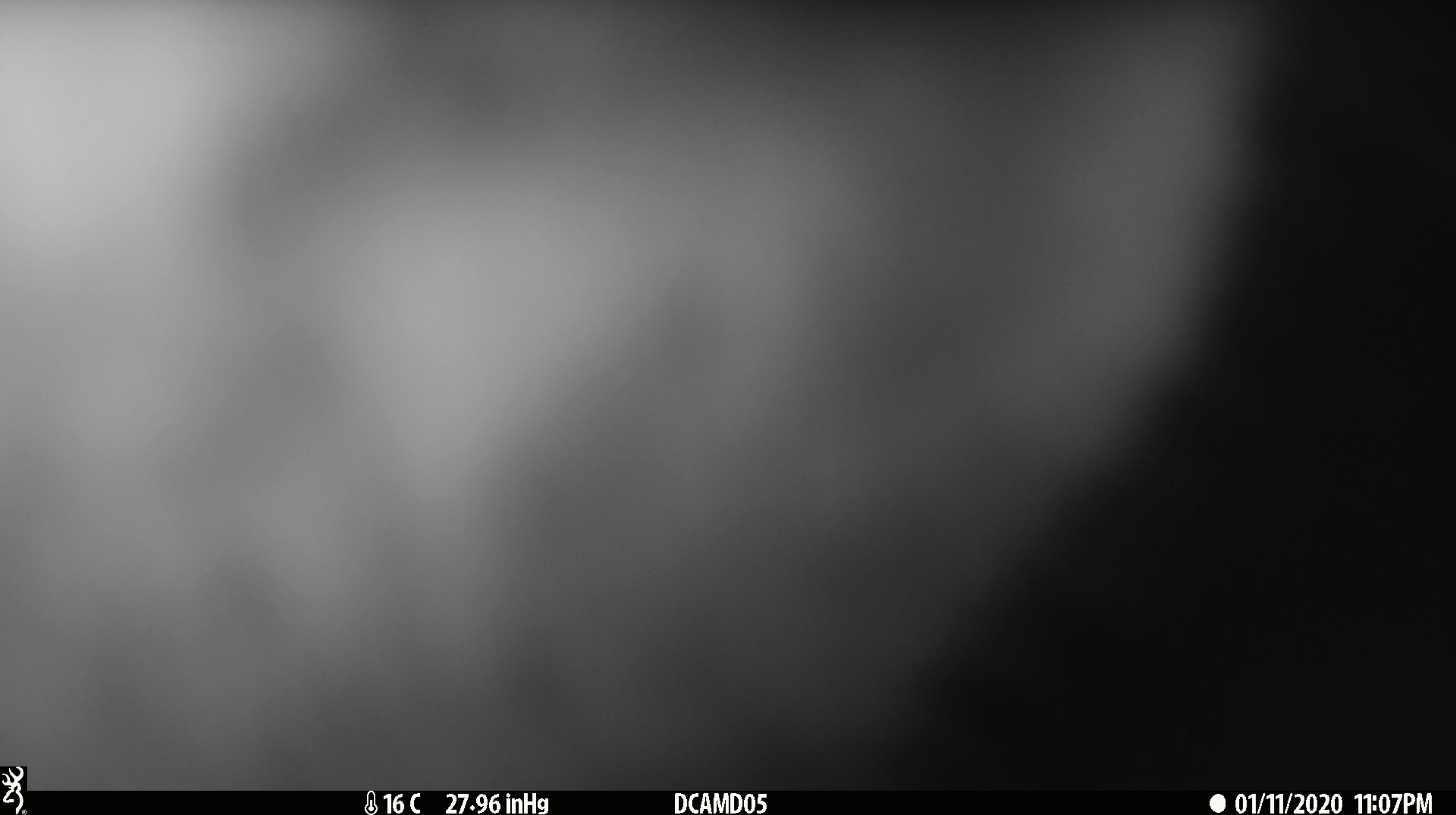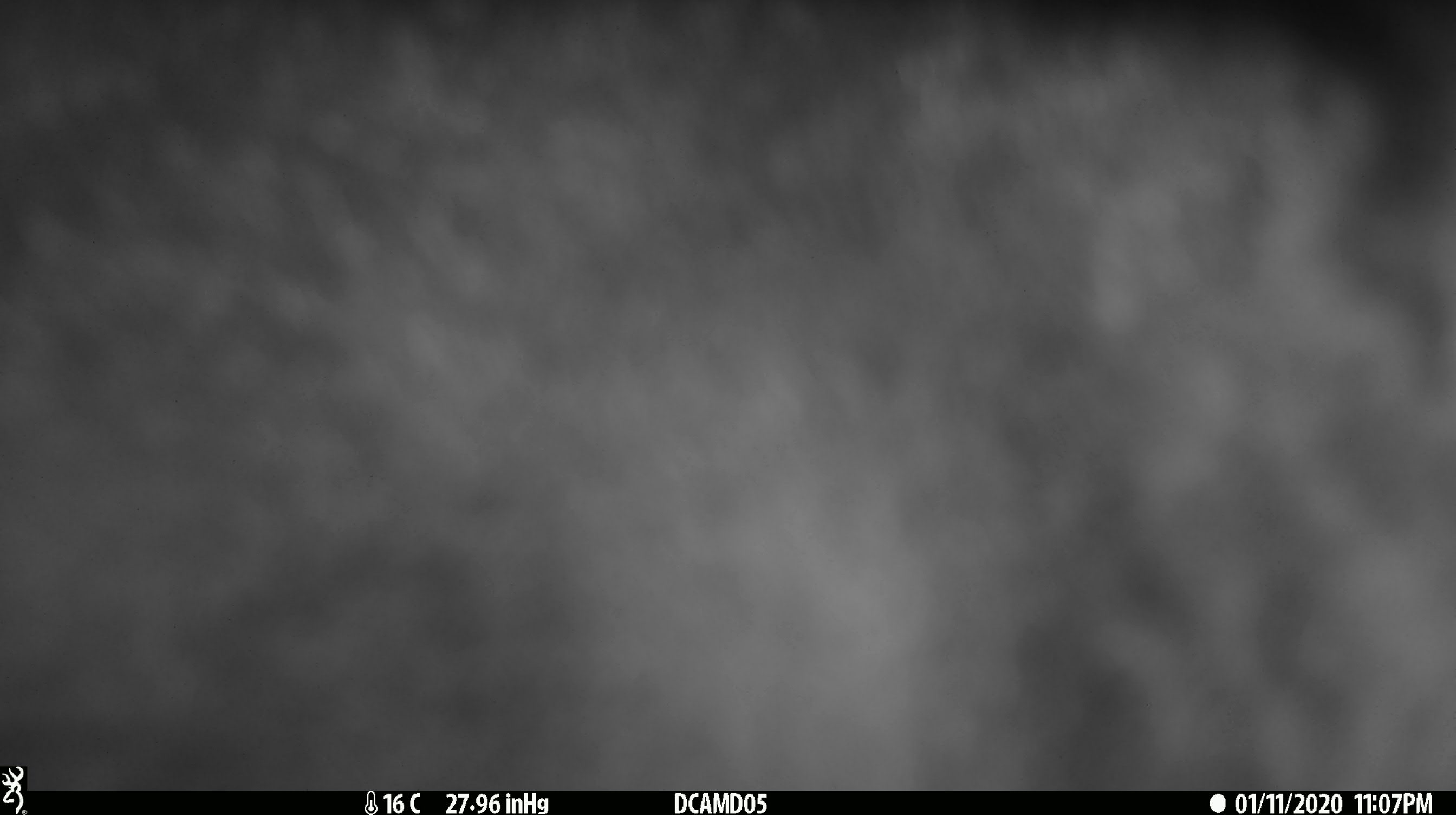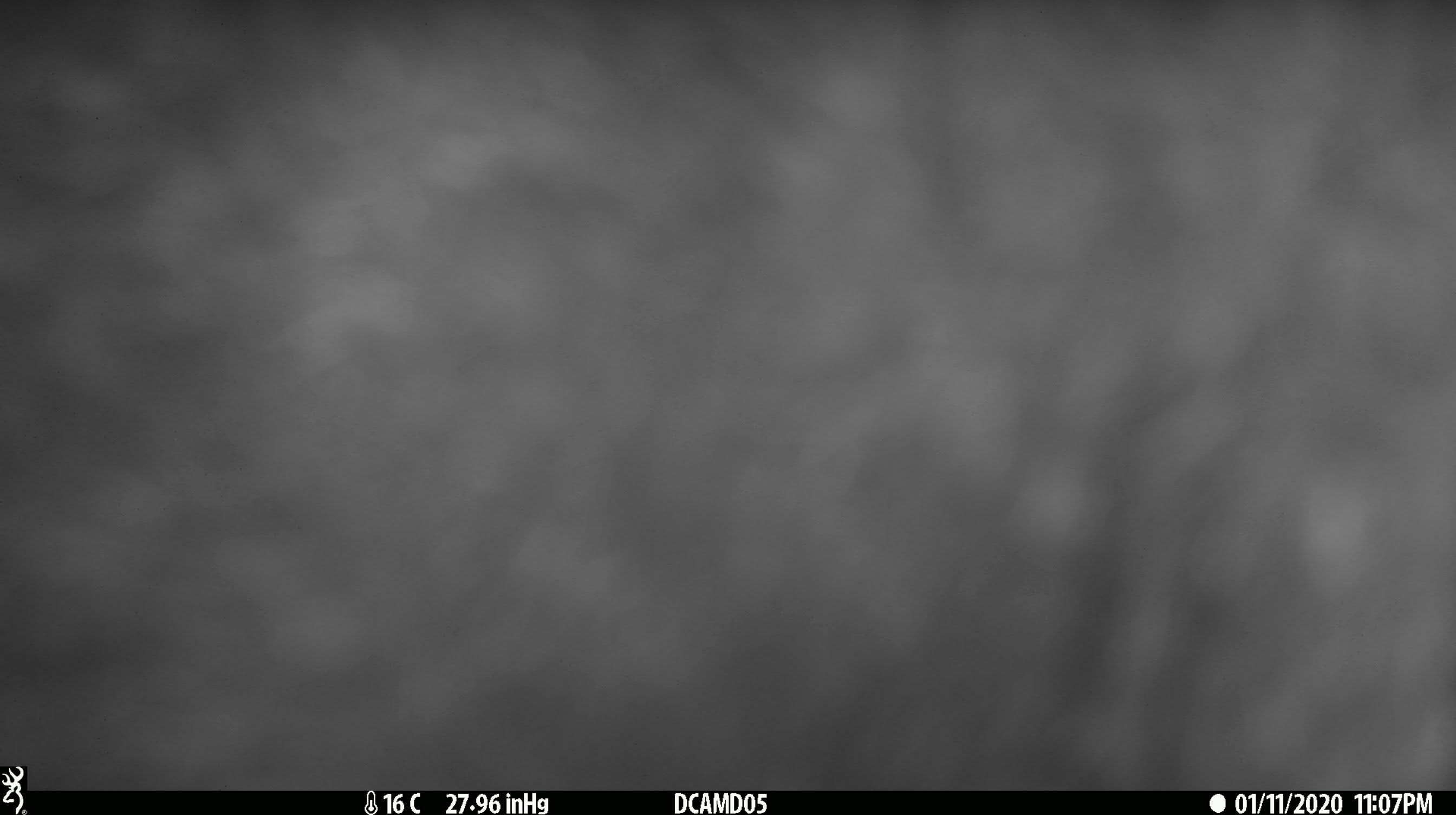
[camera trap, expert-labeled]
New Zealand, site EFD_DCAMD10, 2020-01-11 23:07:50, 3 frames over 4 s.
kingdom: Animalia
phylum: Chordata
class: Mammalia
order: Diprotodontia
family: Phalangeridae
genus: Trichosurus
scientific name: Trichosurus vulpecula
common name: common brushtail possum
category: possum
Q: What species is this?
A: Possum (common brushtail possum) (Trichosurus vulpecula).